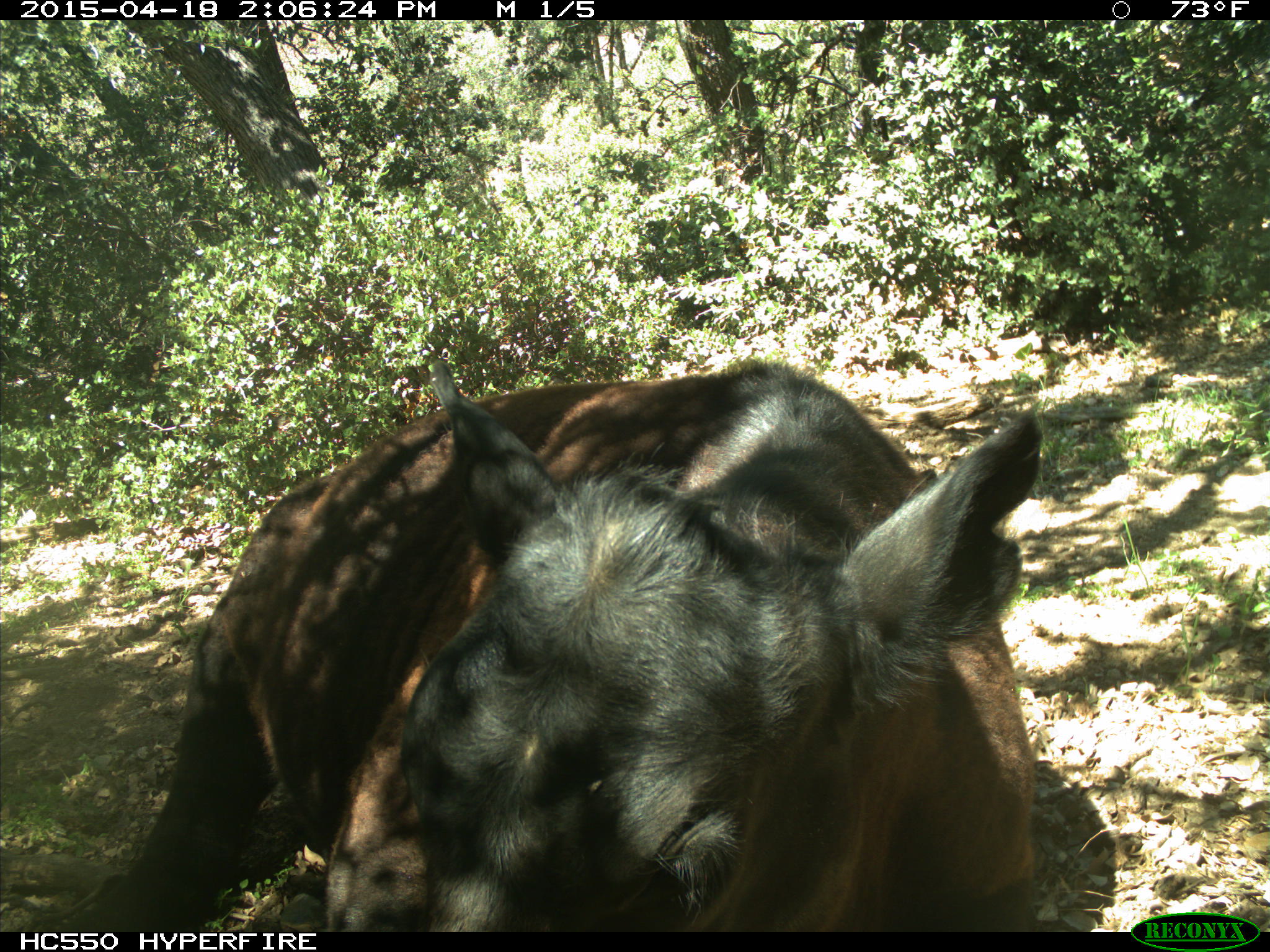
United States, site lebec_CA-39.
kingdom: Animalia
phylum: Chordata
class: Mammalia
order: Artiodactyla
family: Bovidae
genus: Bos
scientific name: Bos taurus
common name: domestic cow